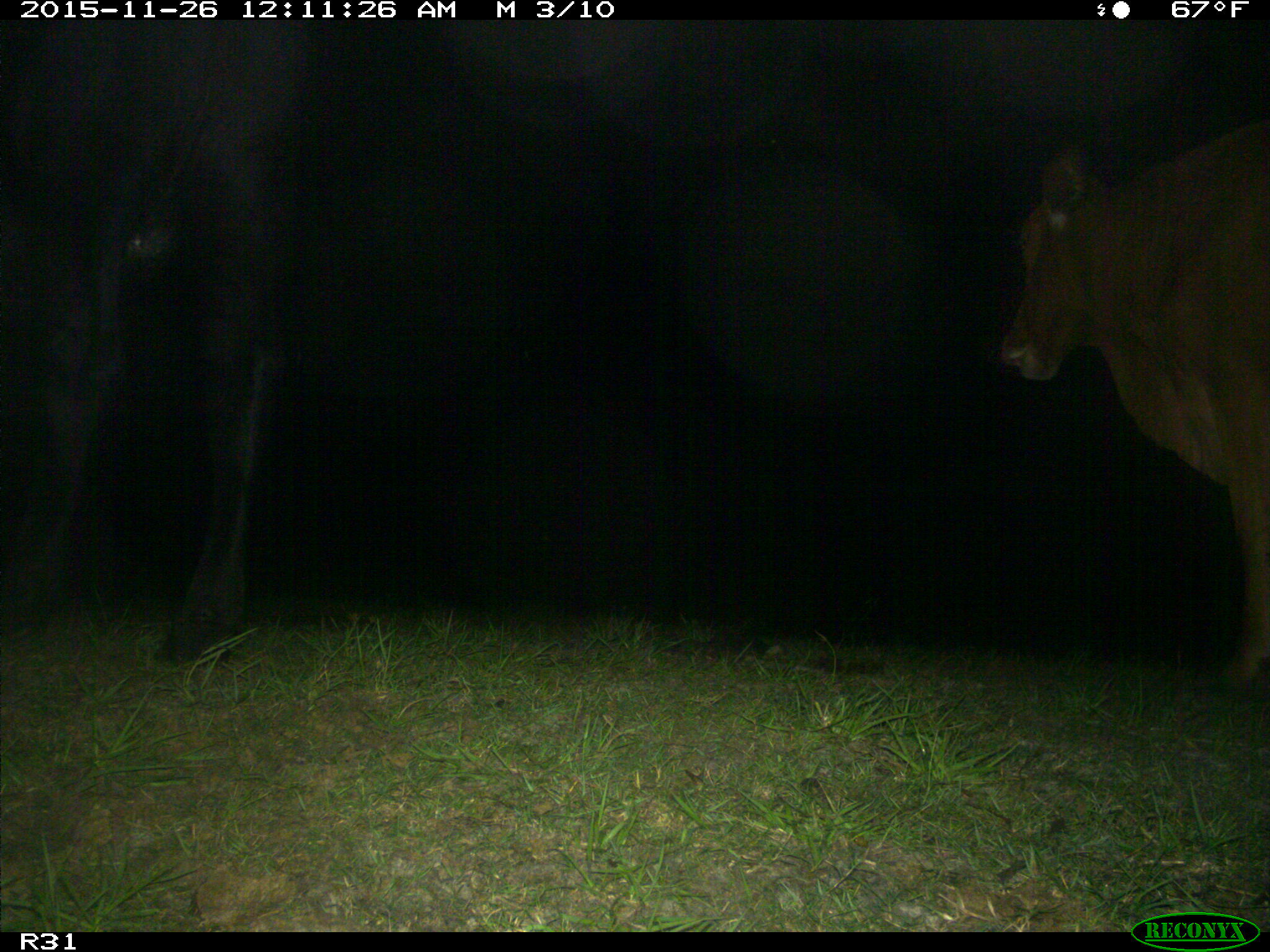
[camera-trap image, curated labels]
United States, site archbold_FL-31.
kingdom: Animalia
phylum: Chordata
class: Mammalia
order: Artiodactyla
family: Bovidae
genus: Bos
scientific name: Bos taurus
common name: domestic cow